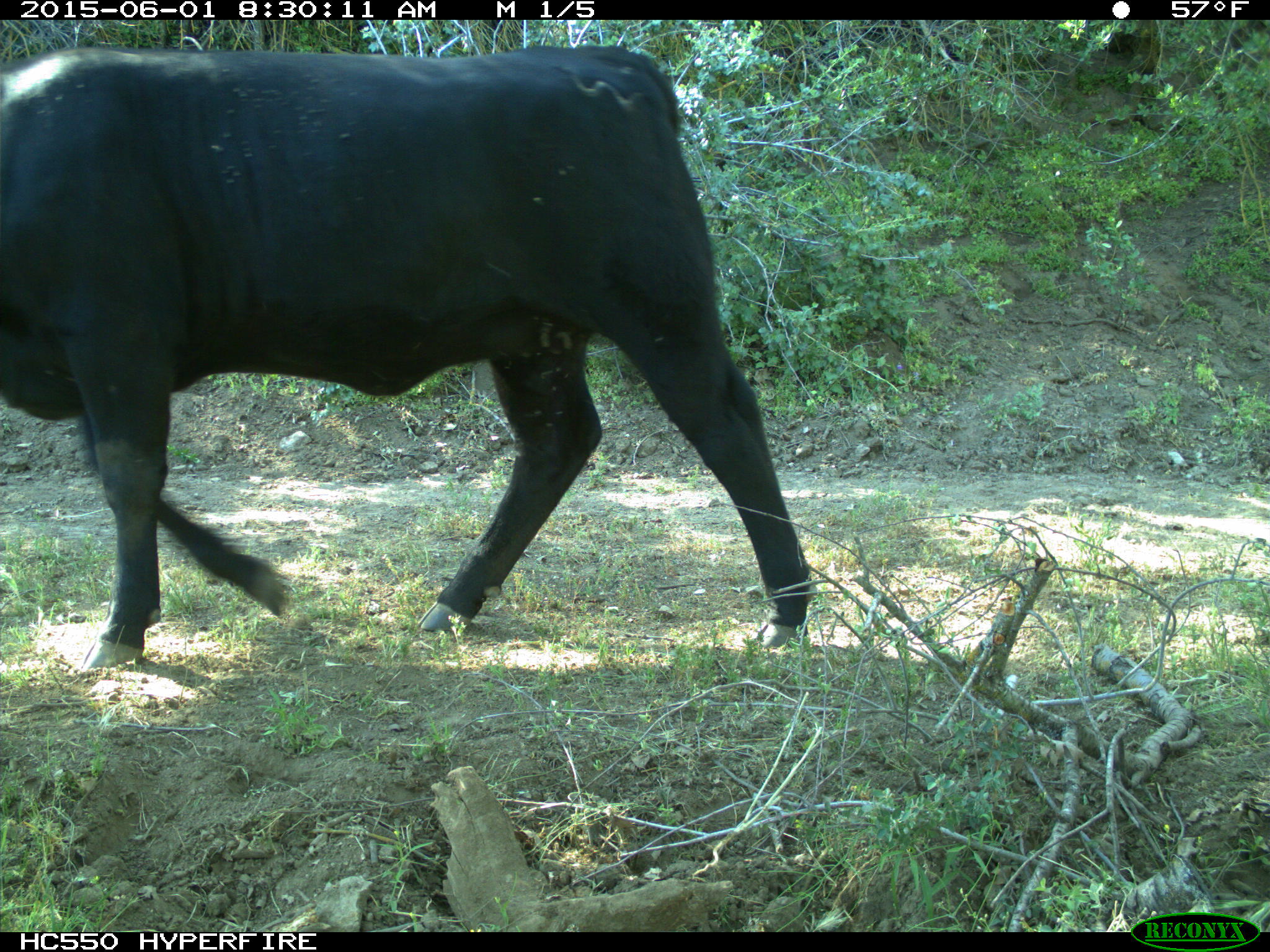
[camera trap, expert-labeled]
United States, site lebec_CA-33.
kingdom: Animalia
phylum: Chordata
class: Mammalia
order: Artiodactyla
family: Bovidae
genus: Bos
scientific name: Bos taurus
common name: domestic cow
Bos taurus (domestic cow).